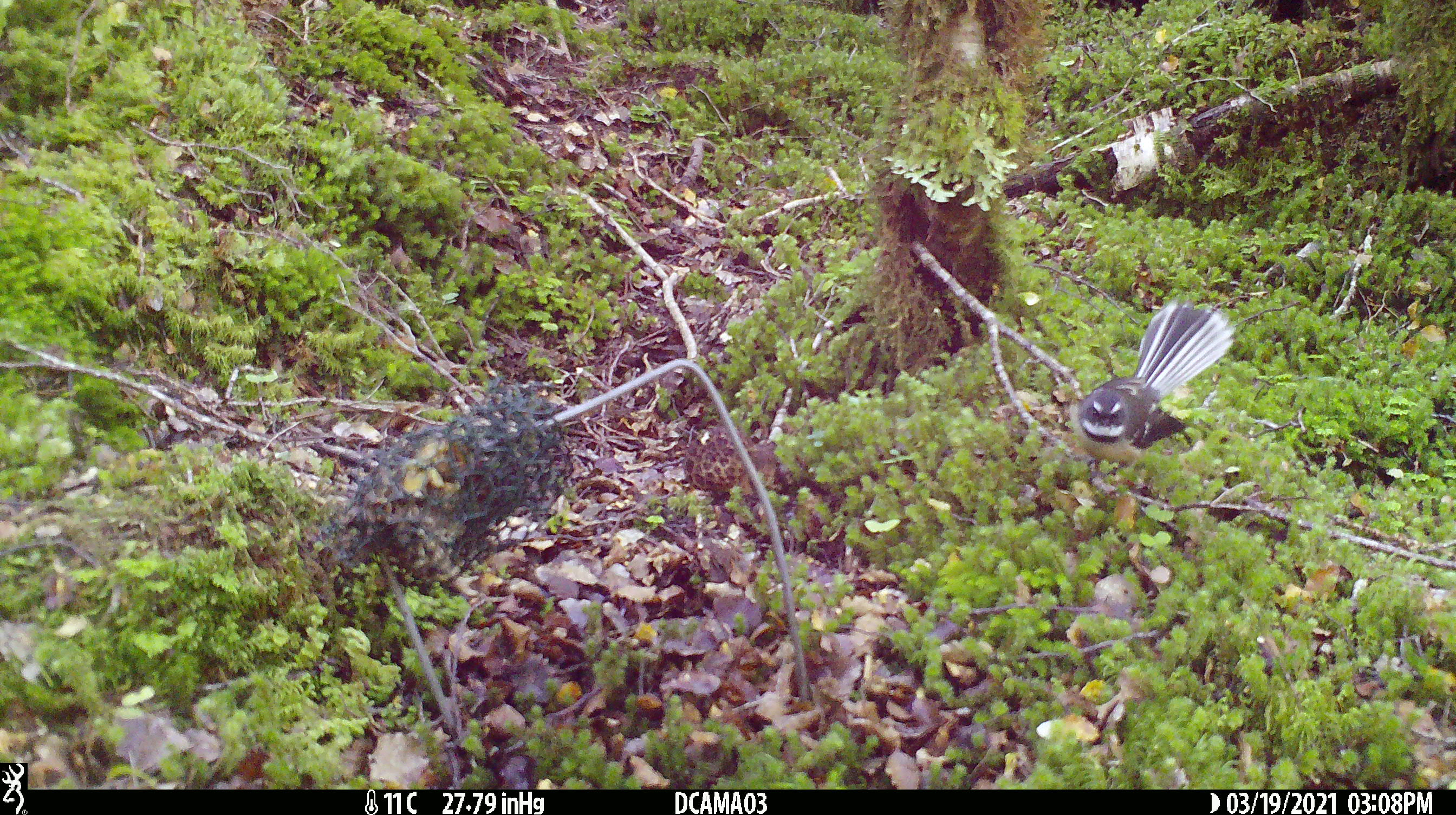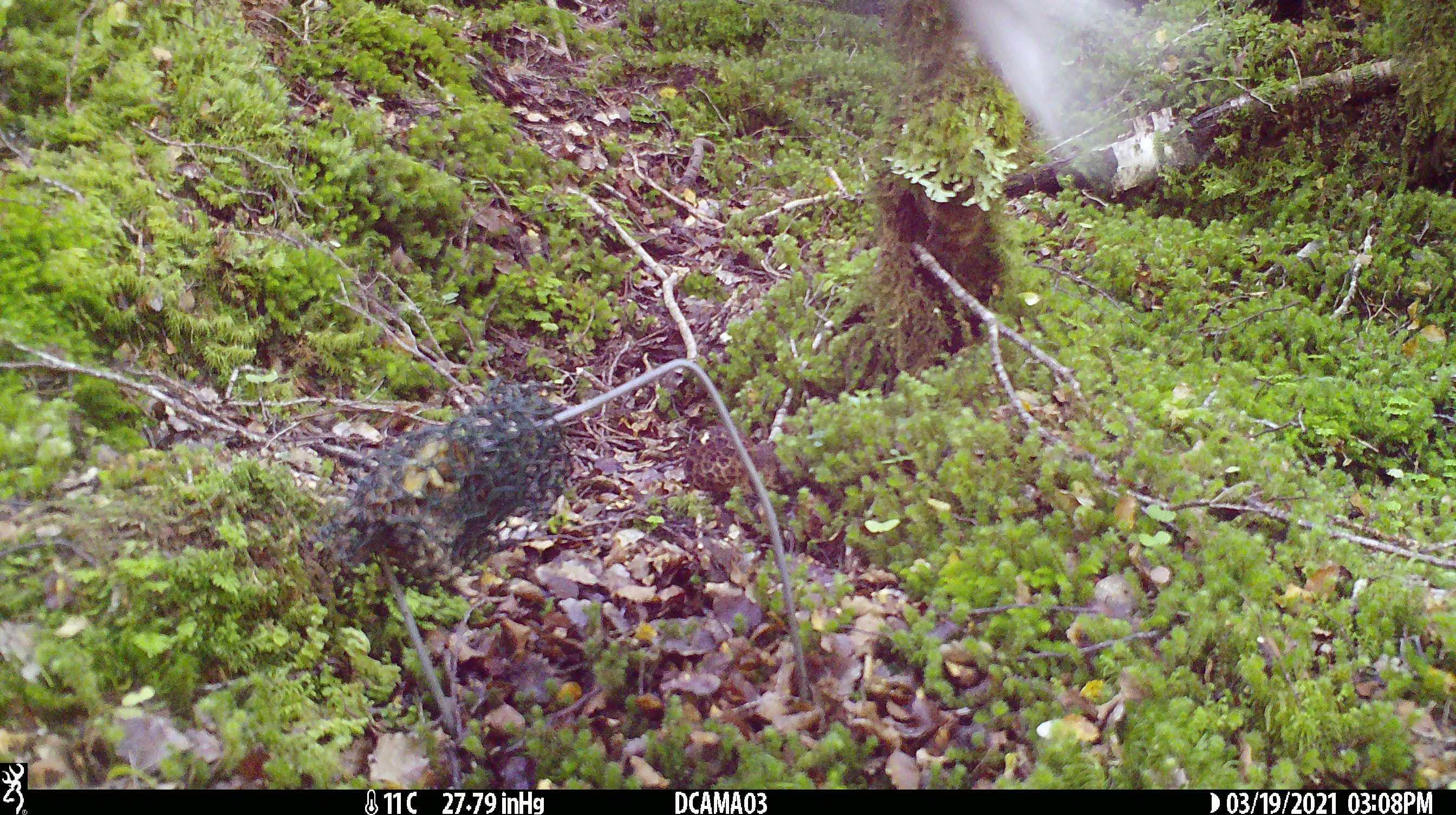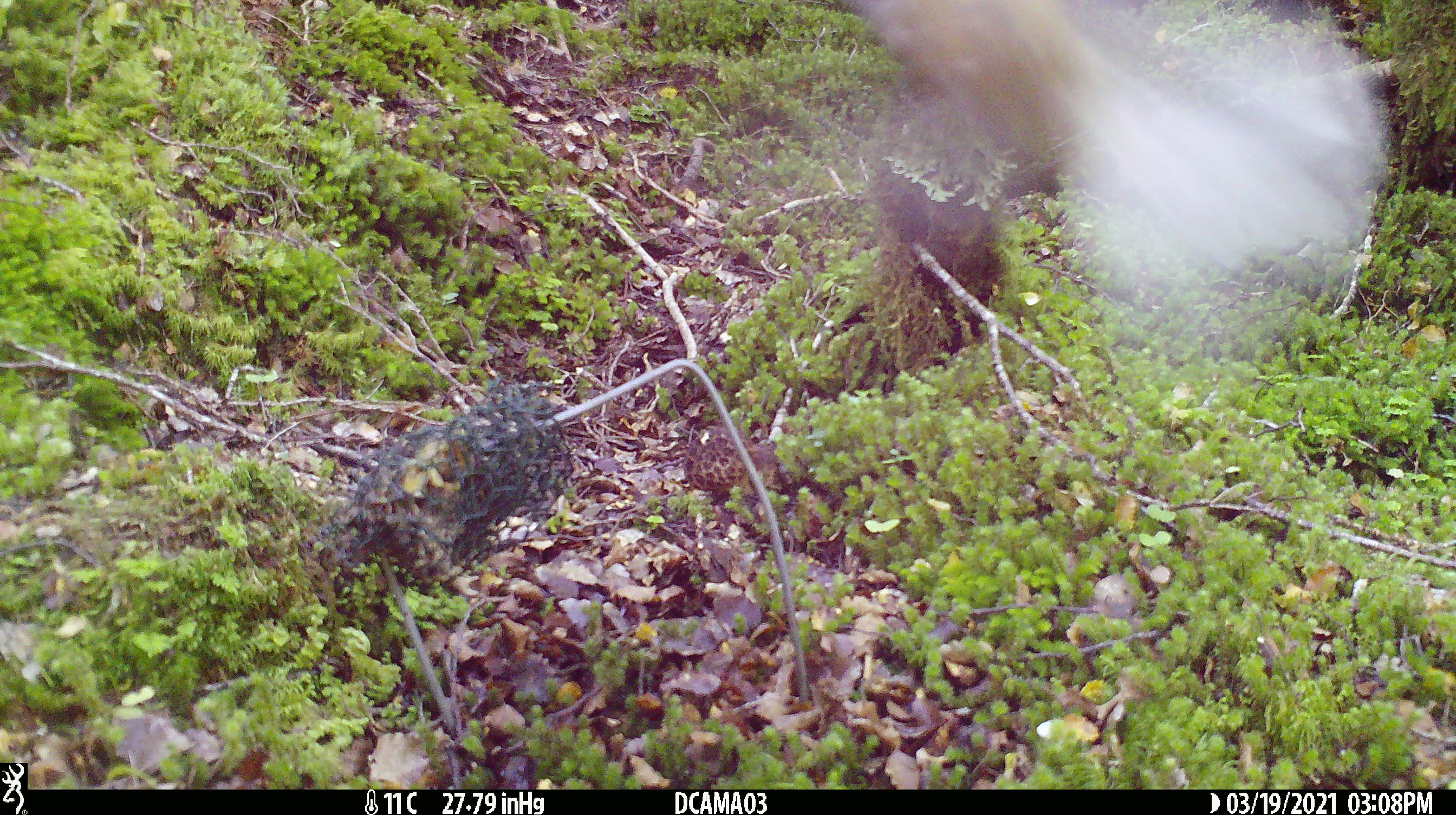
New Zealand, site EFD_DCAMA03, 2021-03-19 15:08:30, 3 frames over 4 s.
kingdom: Animalia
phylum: Chordata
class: Aves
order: Passeriformes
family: Rhipiduridae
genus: Rhipidura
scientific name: Rhipidura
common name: fantails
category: fantail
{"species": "fantail (fantails) (Rhipidura)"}